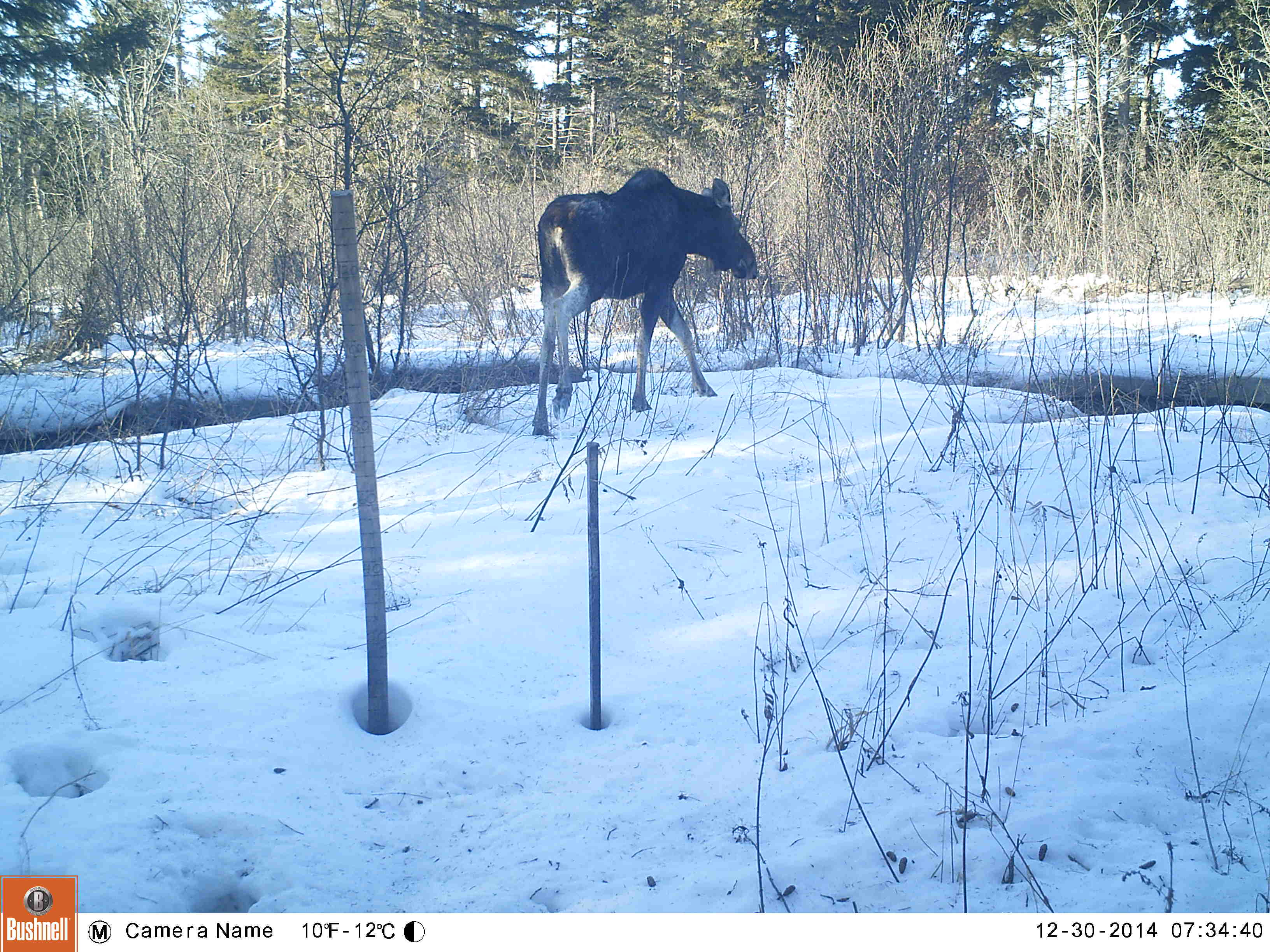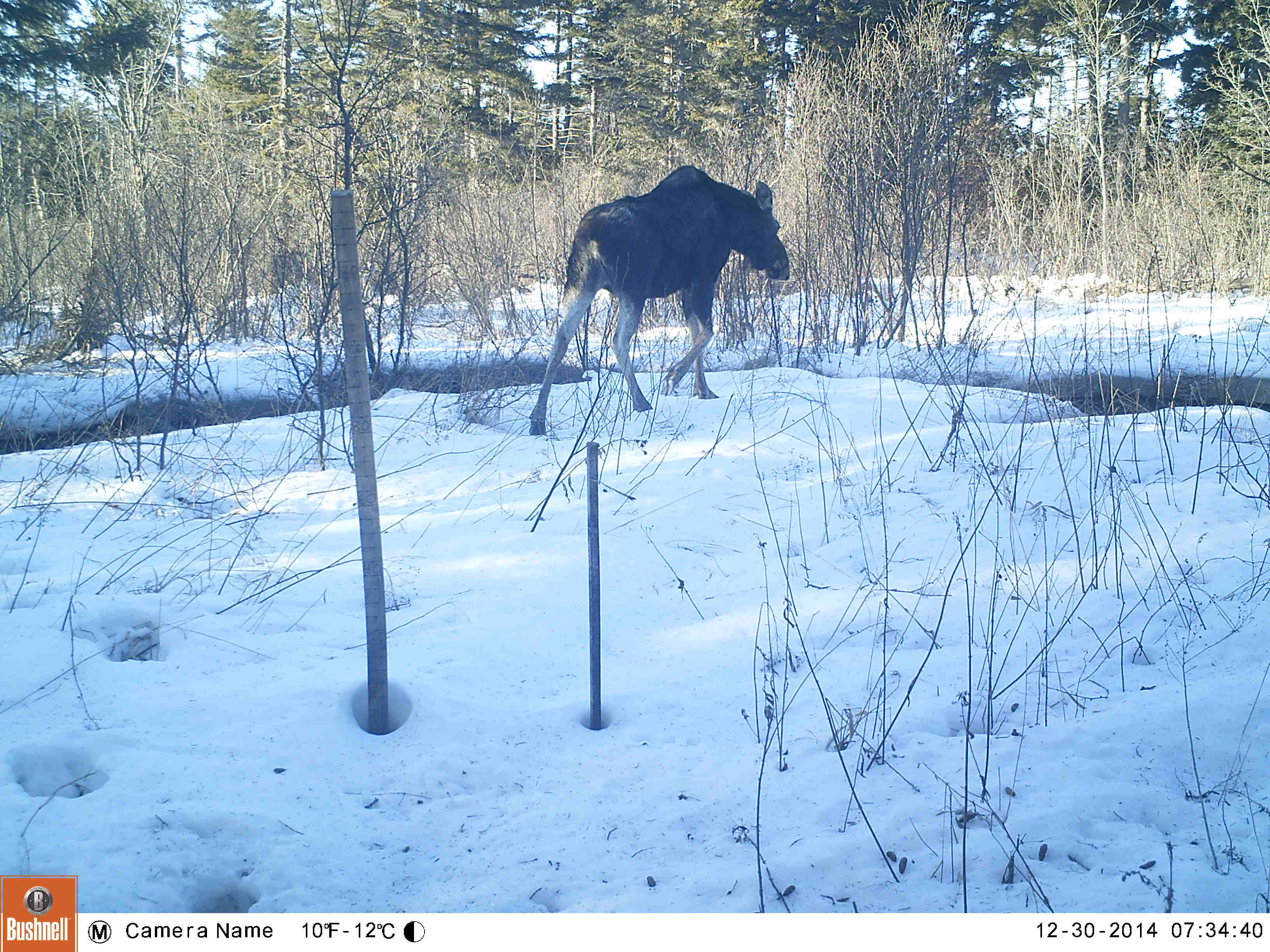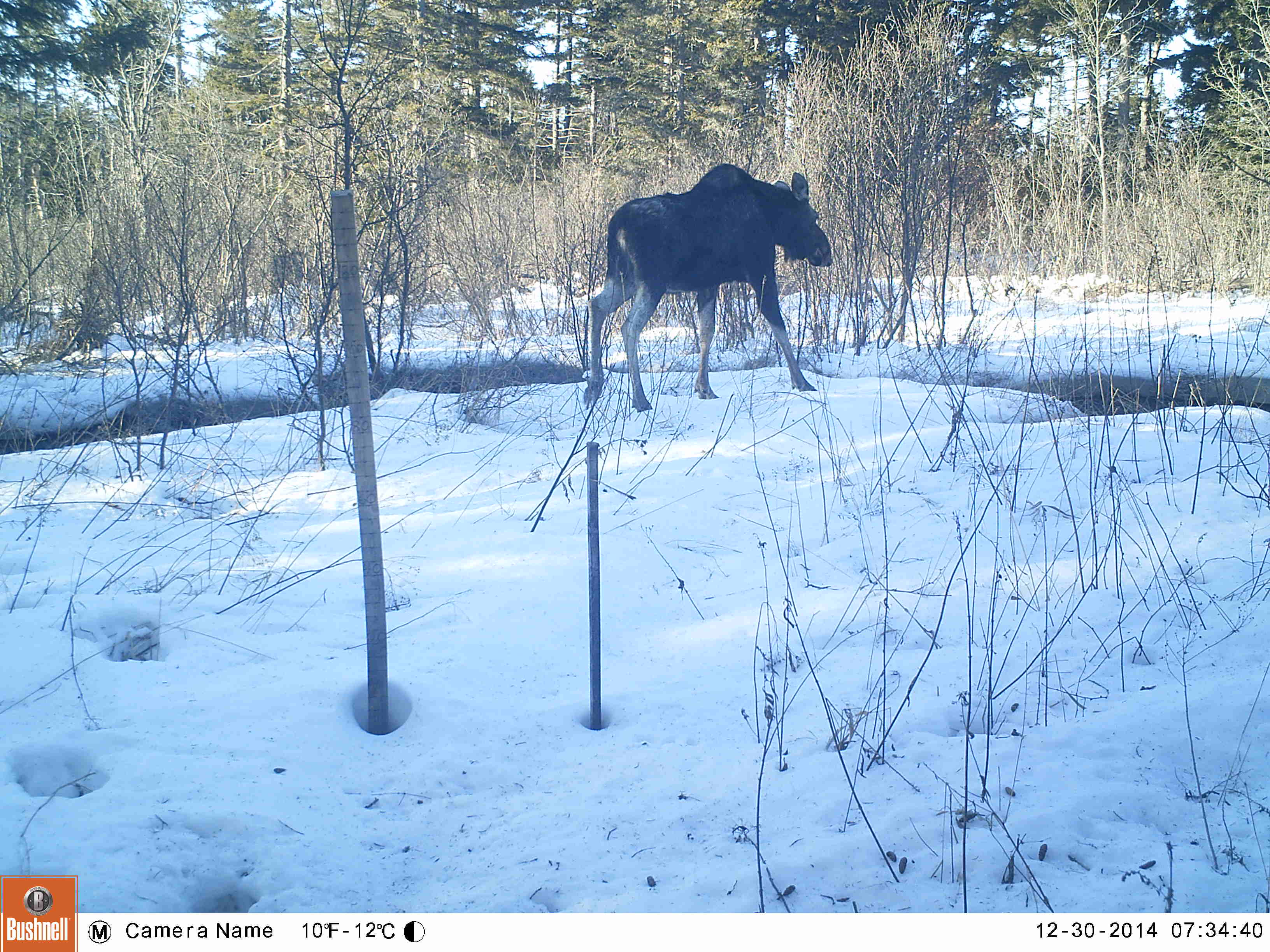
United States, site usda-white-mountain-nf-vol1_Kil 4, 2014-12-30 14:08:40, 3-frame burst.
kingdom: Animalia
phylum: Chordata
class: Mammalia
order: Artiodactyla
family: Cervidae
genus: Alces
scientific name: Alces alces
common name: moose